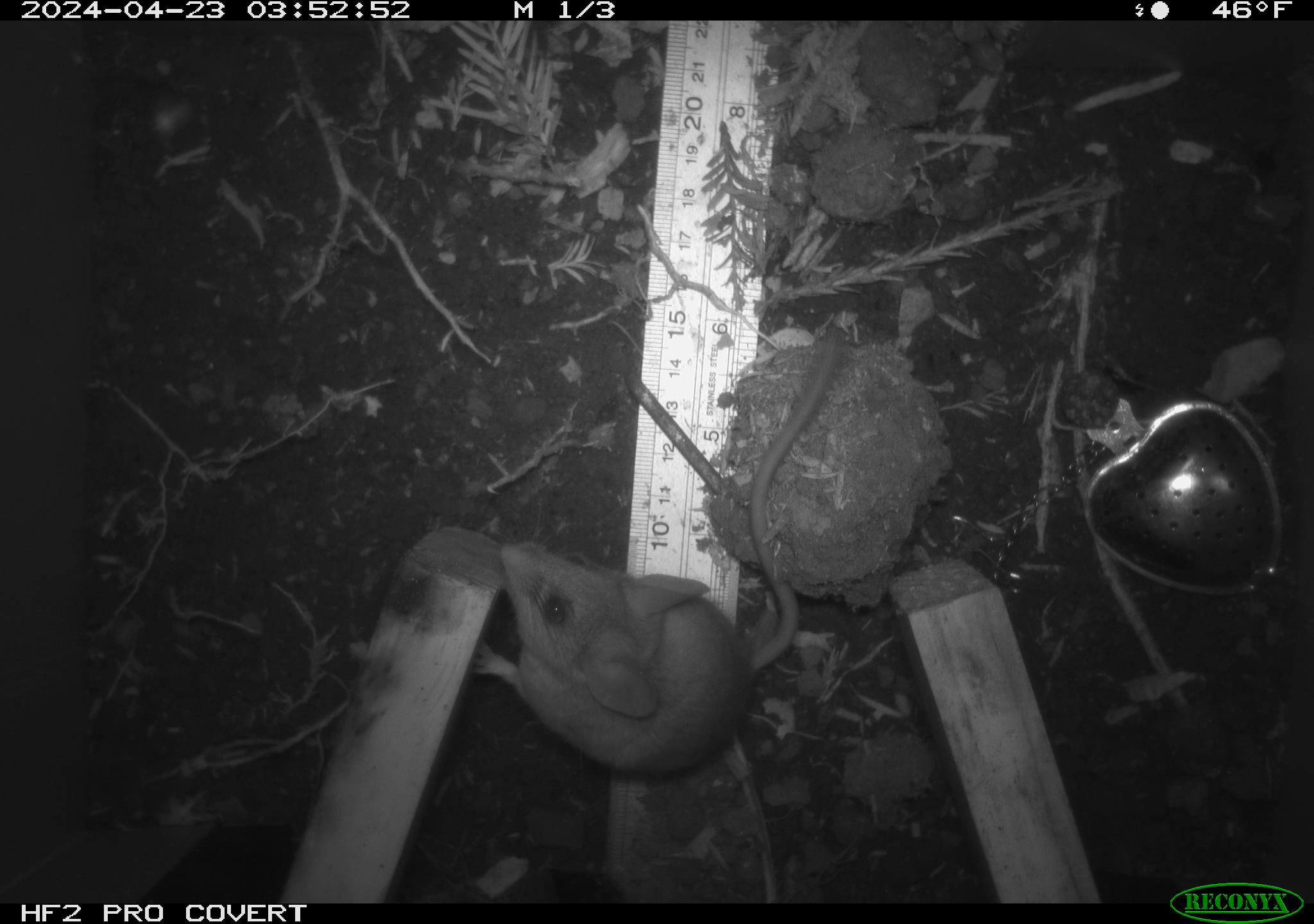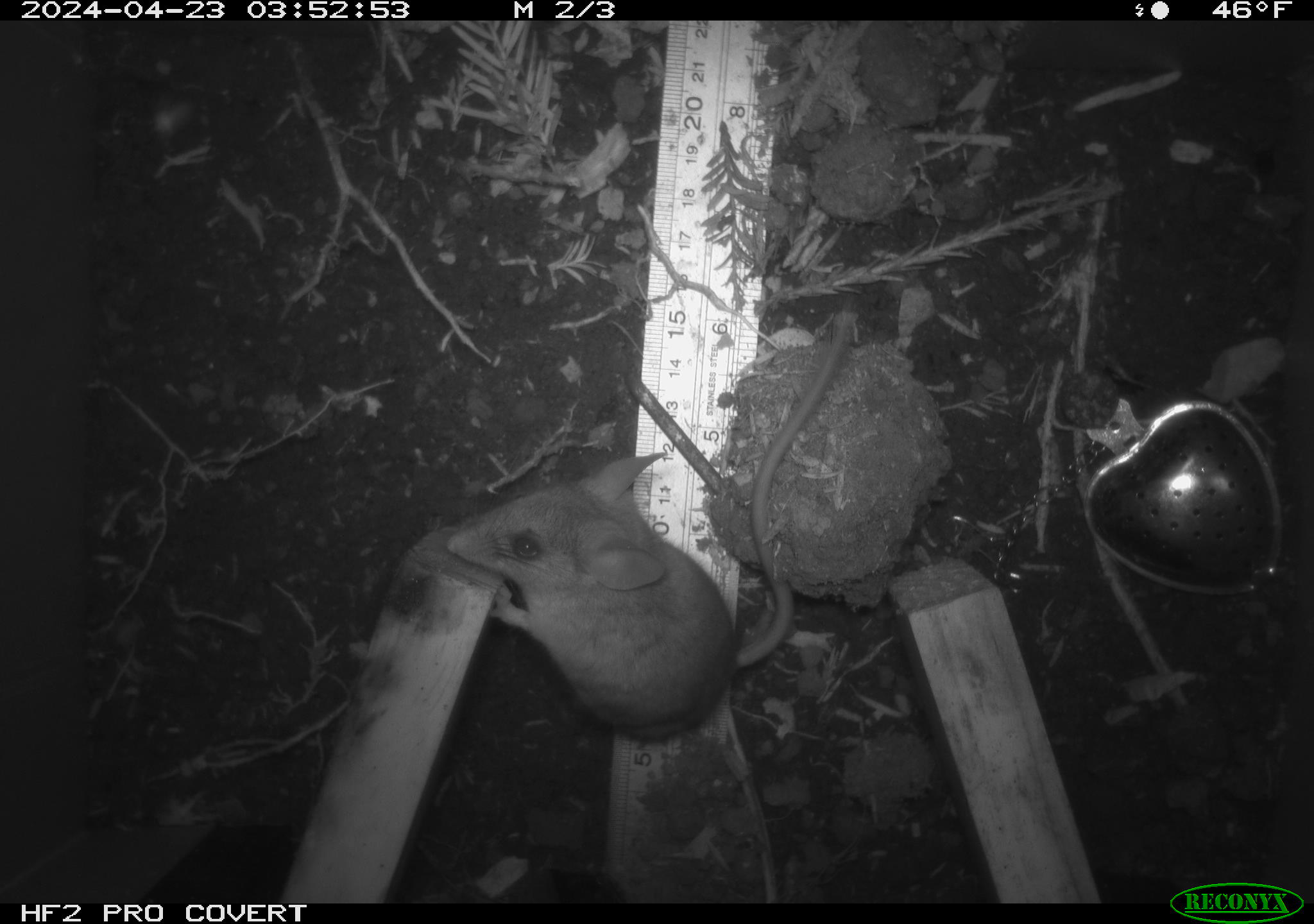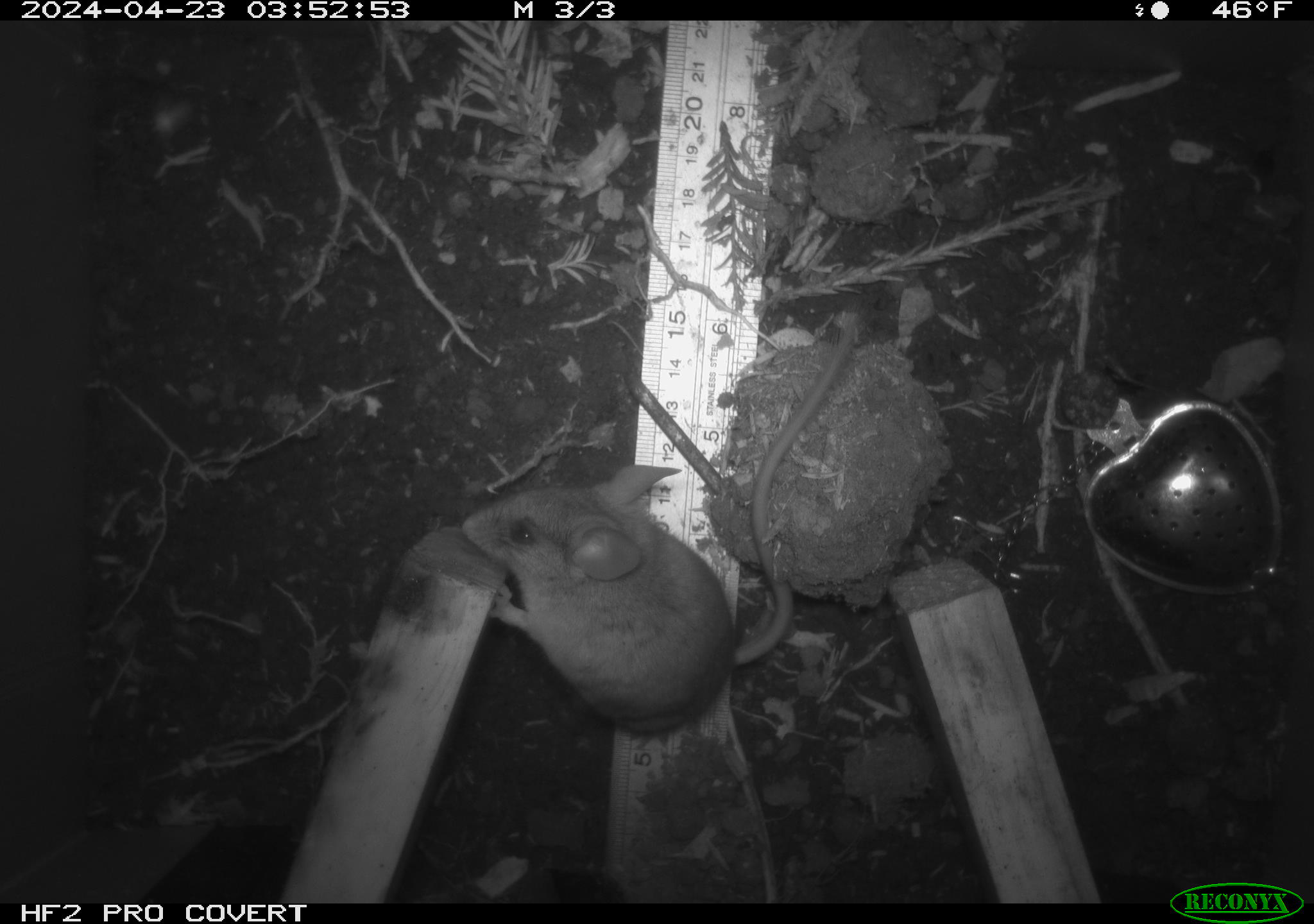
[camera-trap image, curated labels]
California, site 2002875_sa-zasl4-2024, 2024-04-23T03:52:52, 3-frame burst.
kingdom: Animalia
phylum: Chordata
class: Mammalia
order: Rodentia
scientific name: Rodentia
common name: mouse species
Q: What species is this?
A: Mouse species (Rodentia).